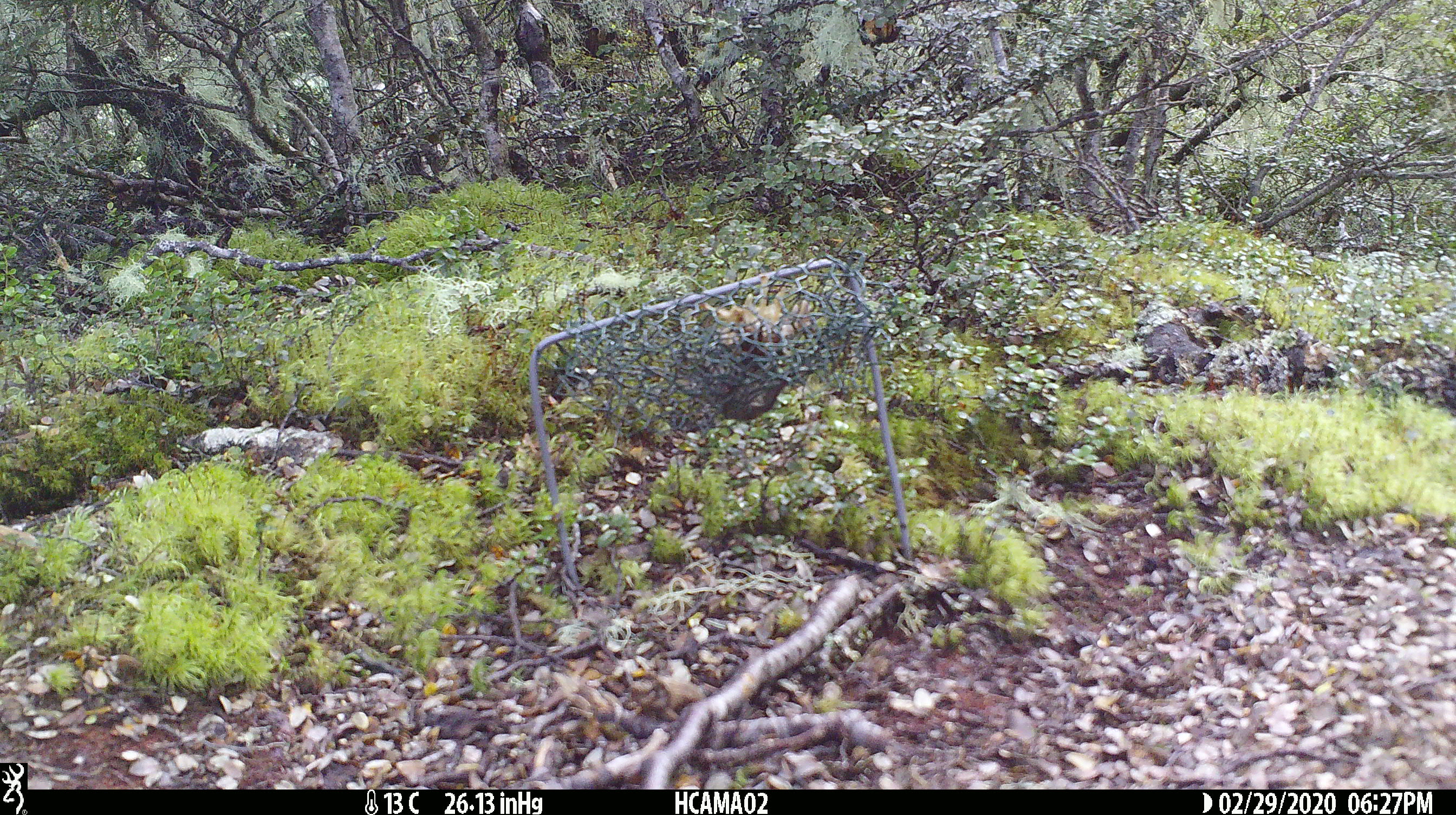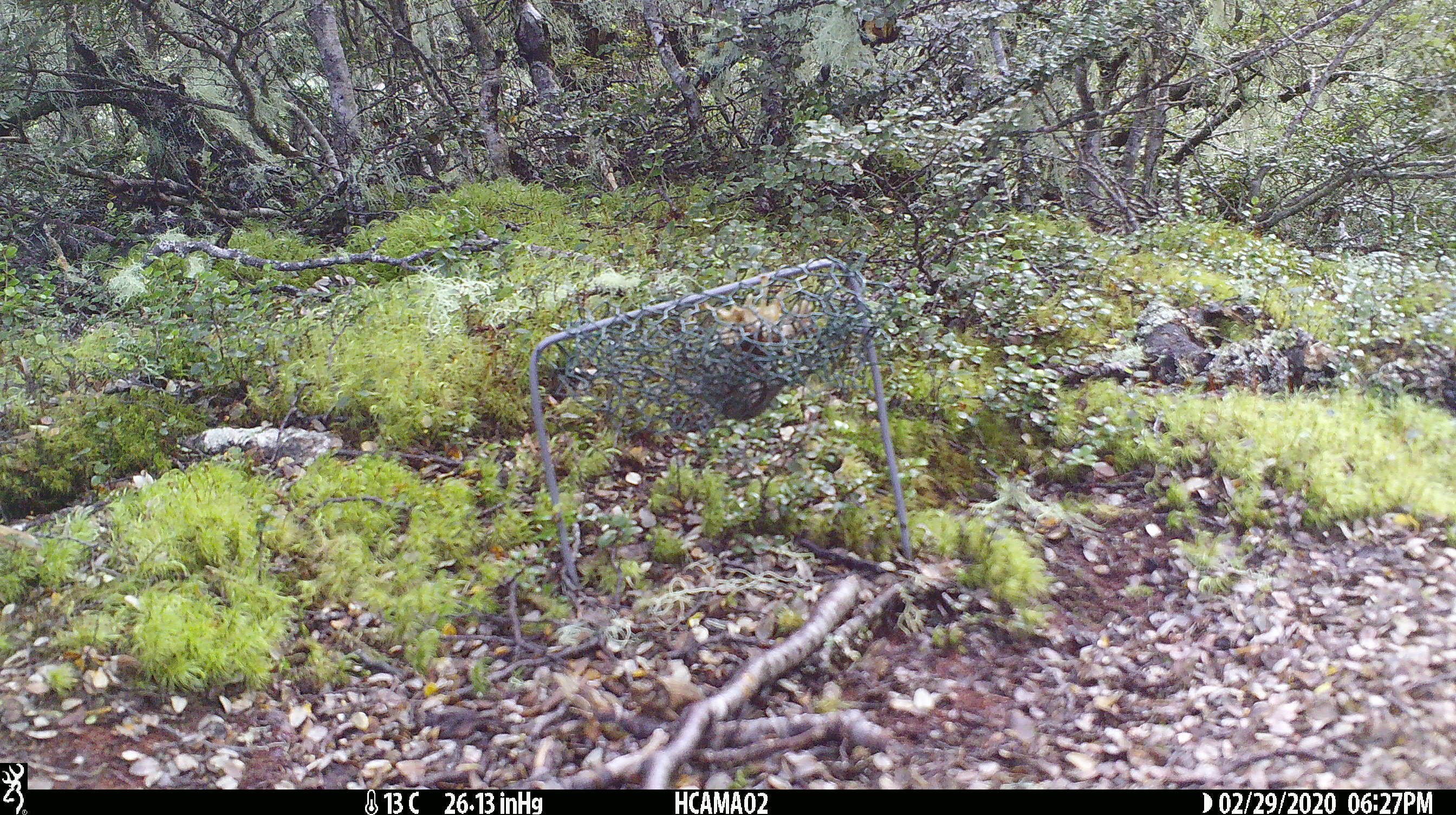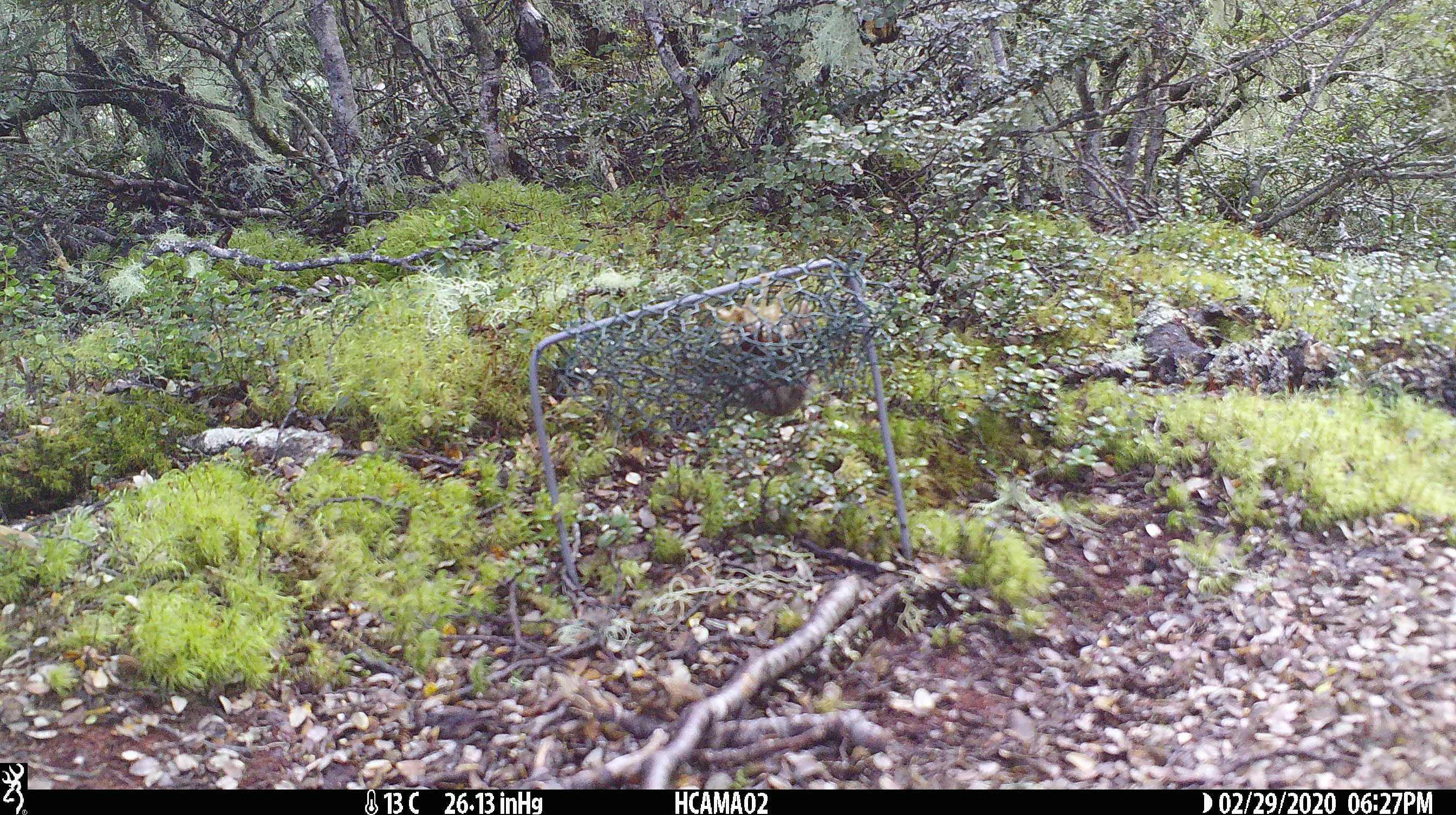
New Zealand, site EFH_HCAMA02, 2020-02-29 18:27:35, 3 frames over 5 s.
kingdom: Animalia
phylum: Chordata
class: Mammalia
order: Rodentia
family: Muridae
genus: Mus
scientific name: Mus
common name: mouse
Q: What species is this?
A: Mouse (Mus).